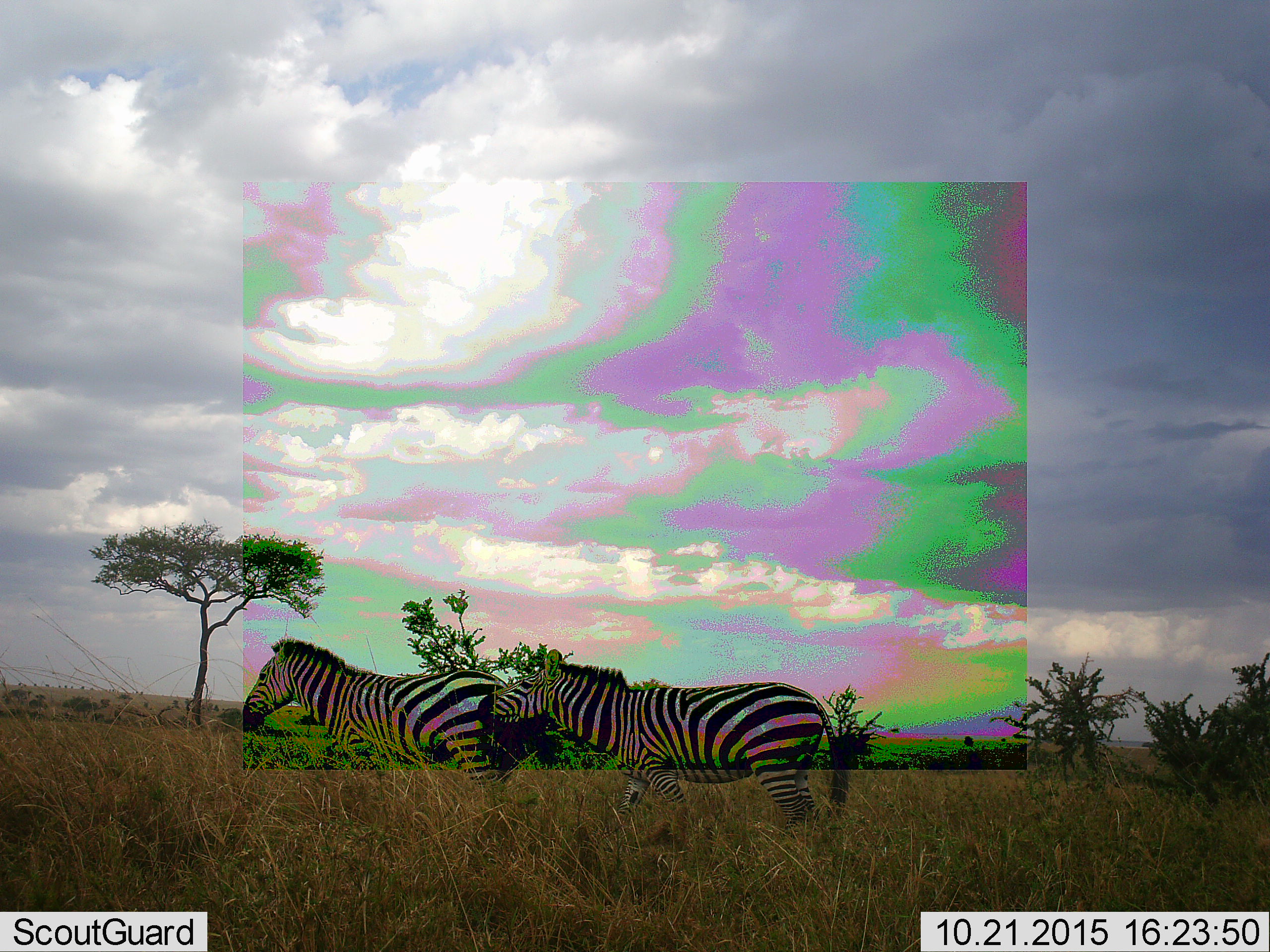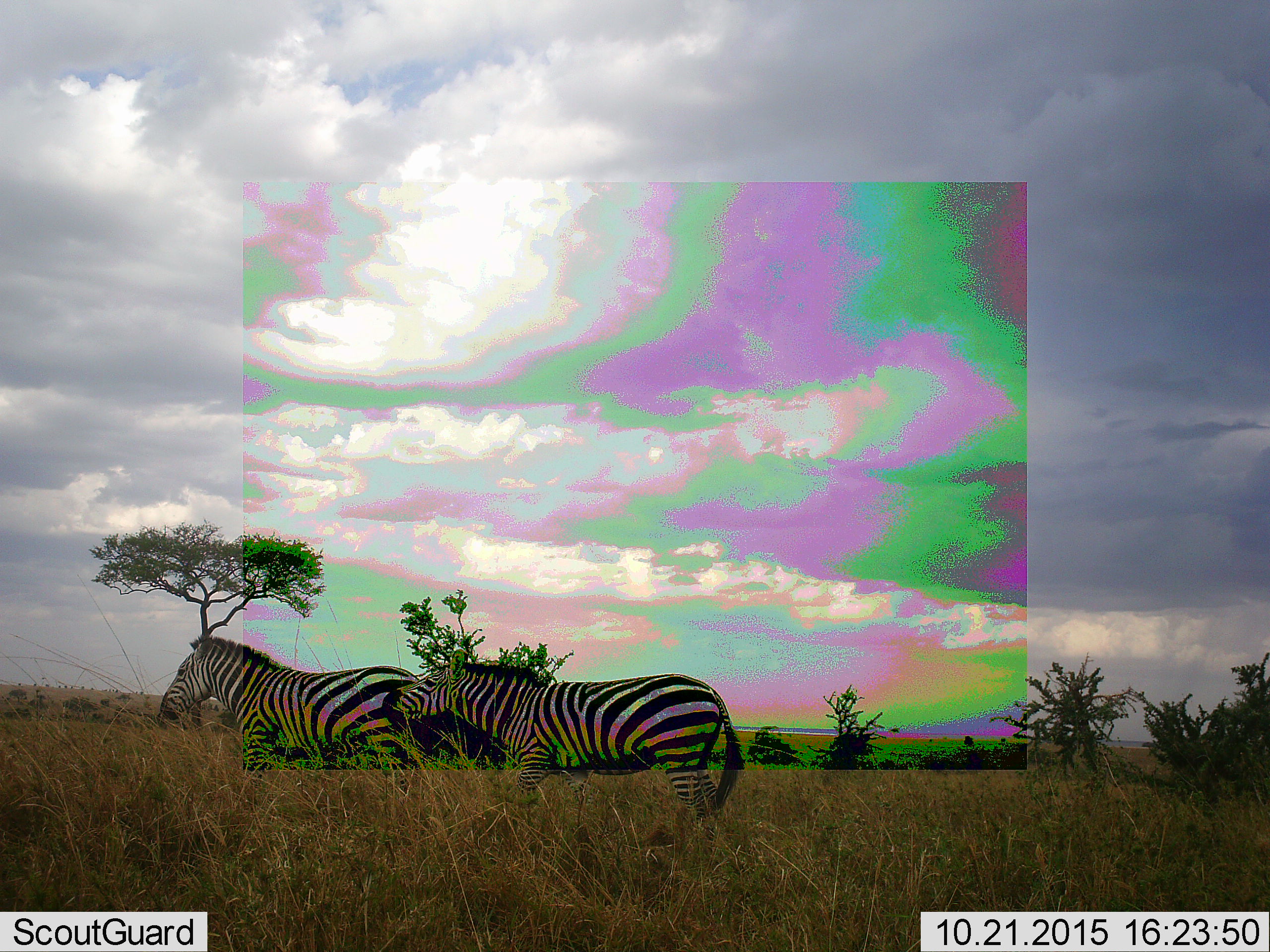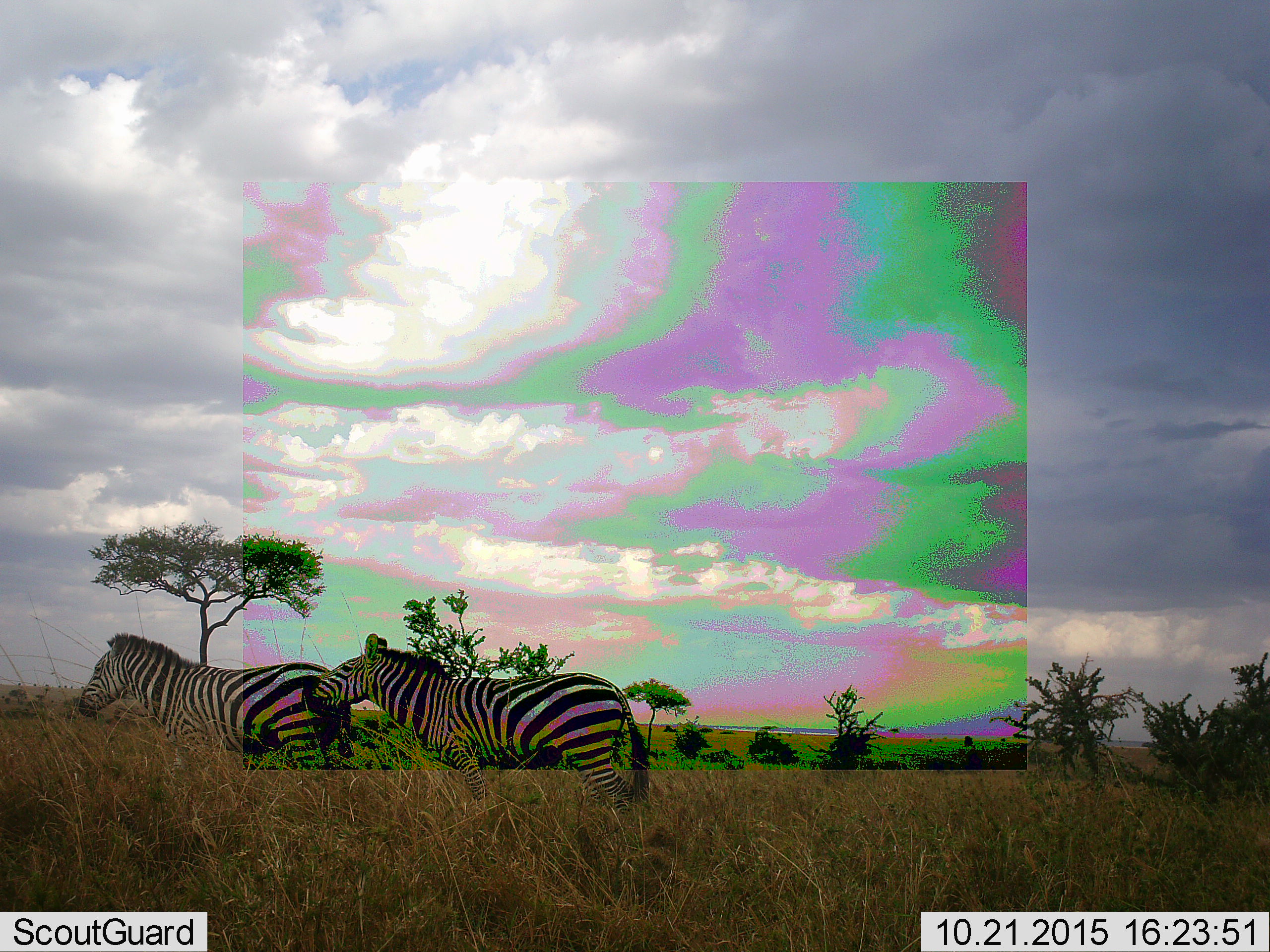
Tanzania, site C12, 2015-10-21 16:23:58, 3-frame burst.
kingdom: Animalia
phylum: Chordata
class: Mammalia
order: Perissodactyla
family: Equidae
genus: Equus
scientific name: Equus quagga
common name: plains zebra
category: zebra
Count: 2.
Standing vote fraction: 0%.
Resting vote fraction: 0%.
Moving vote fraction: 100%.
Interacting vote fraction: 0%.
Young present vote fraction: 0%.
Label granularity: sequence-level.